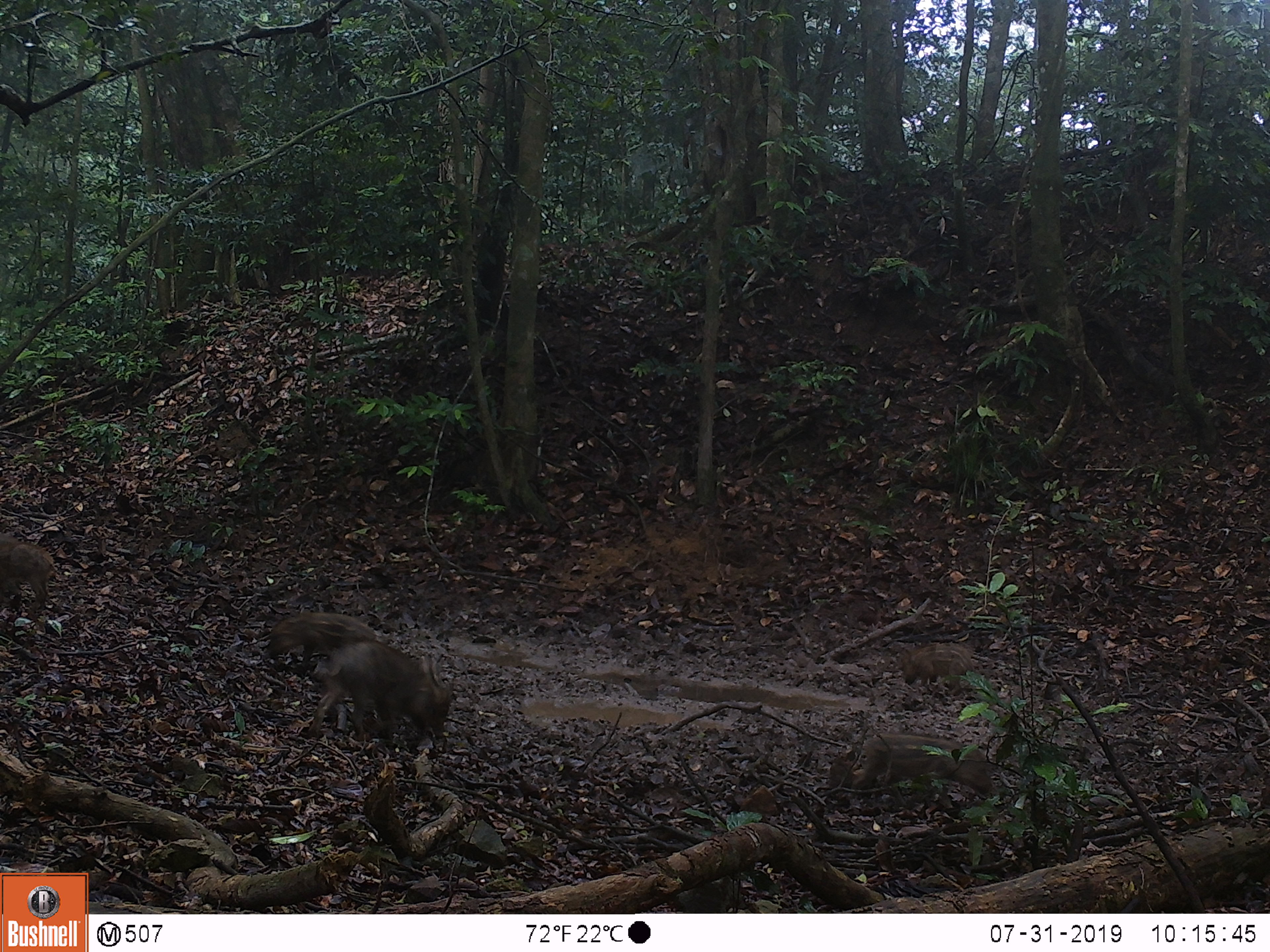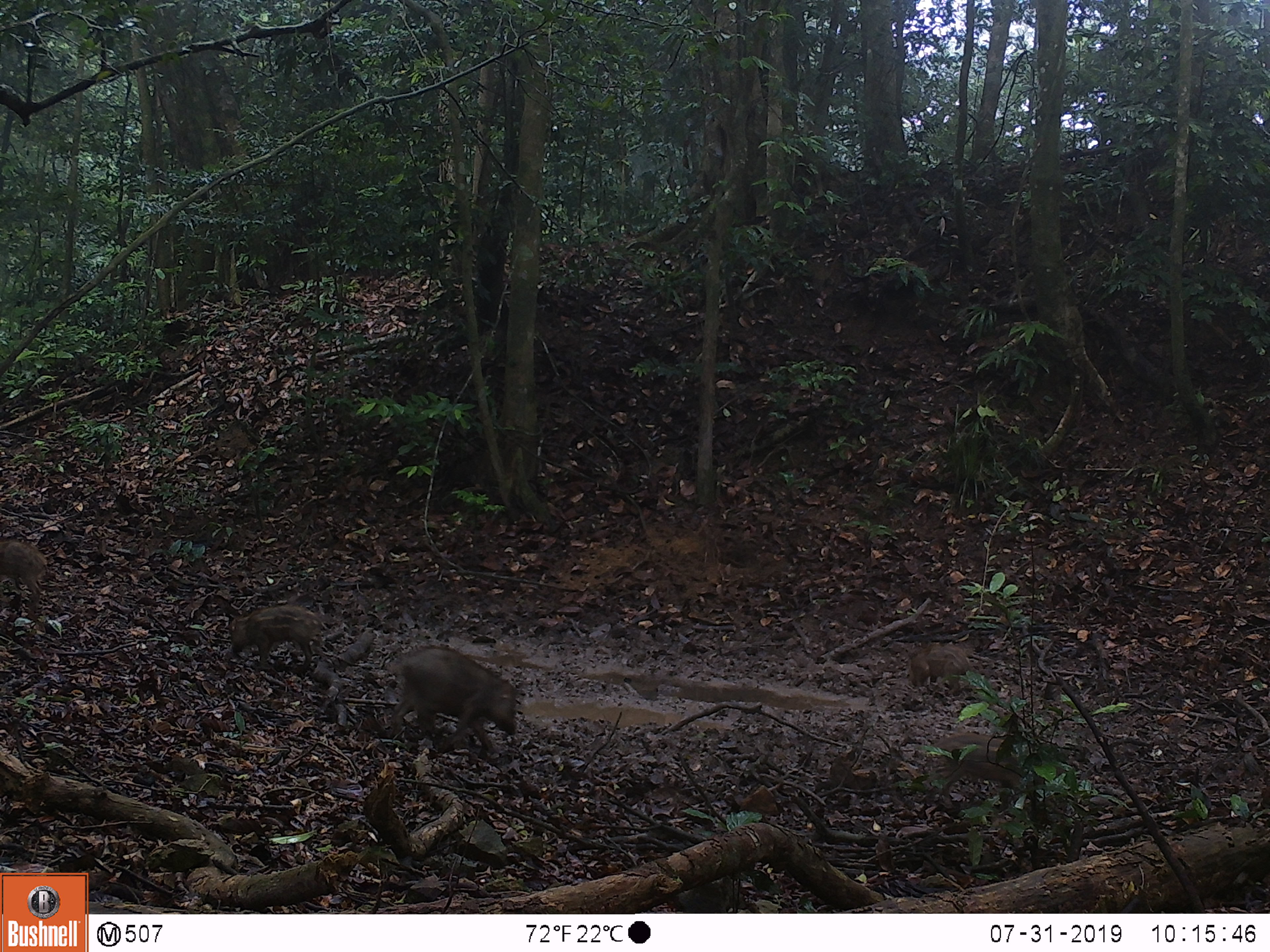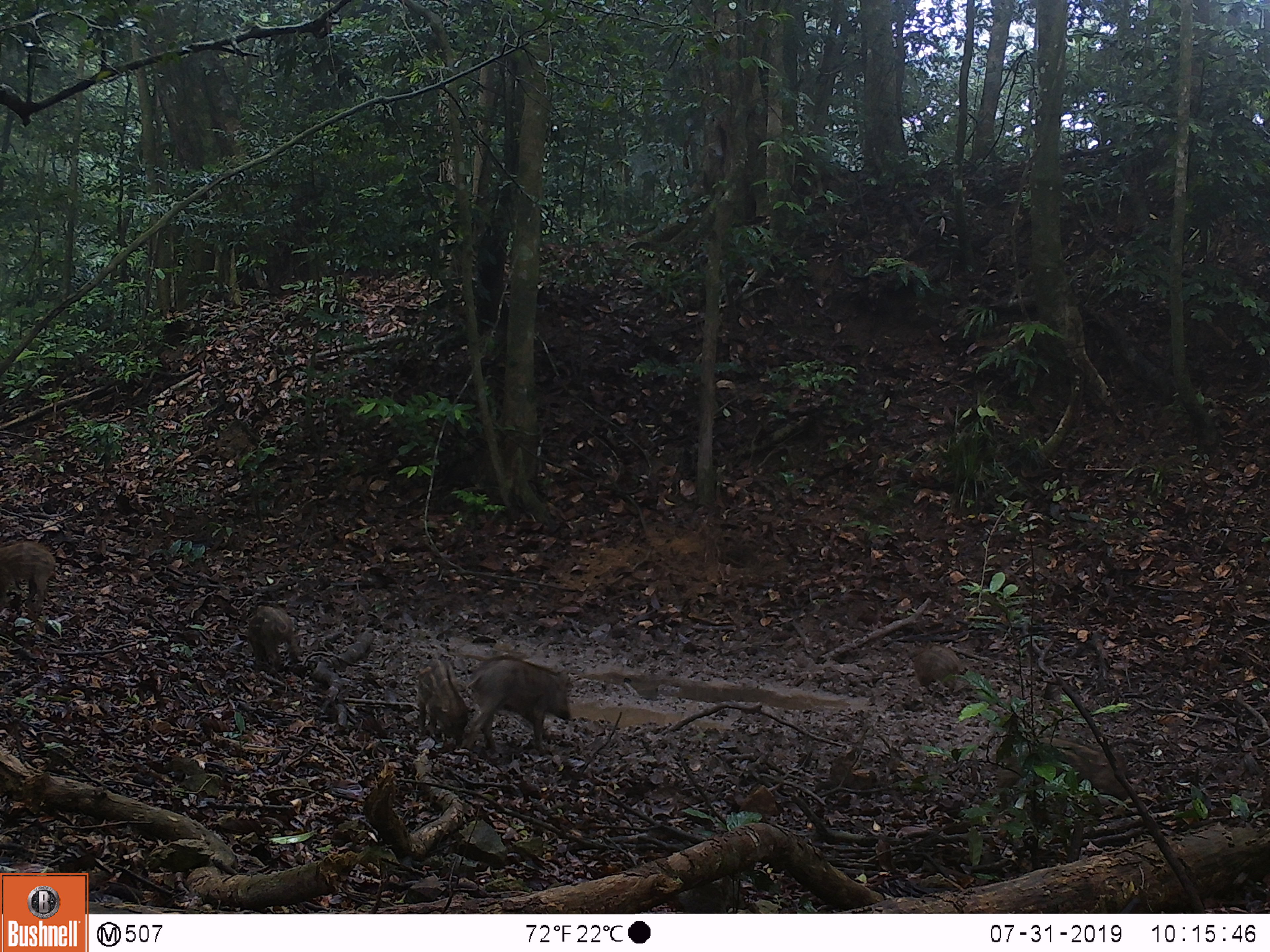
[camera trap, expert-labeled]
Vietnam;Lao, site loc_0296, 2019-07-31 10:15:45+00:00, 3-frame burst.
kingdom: Animalia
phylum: Chordata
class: Mammalia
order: Artiodactyla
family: Suidae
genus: Sus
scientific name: Sus scrofa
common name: eurasian wild pig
Eurasian wild pig (Sus scrofa). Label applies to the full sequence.